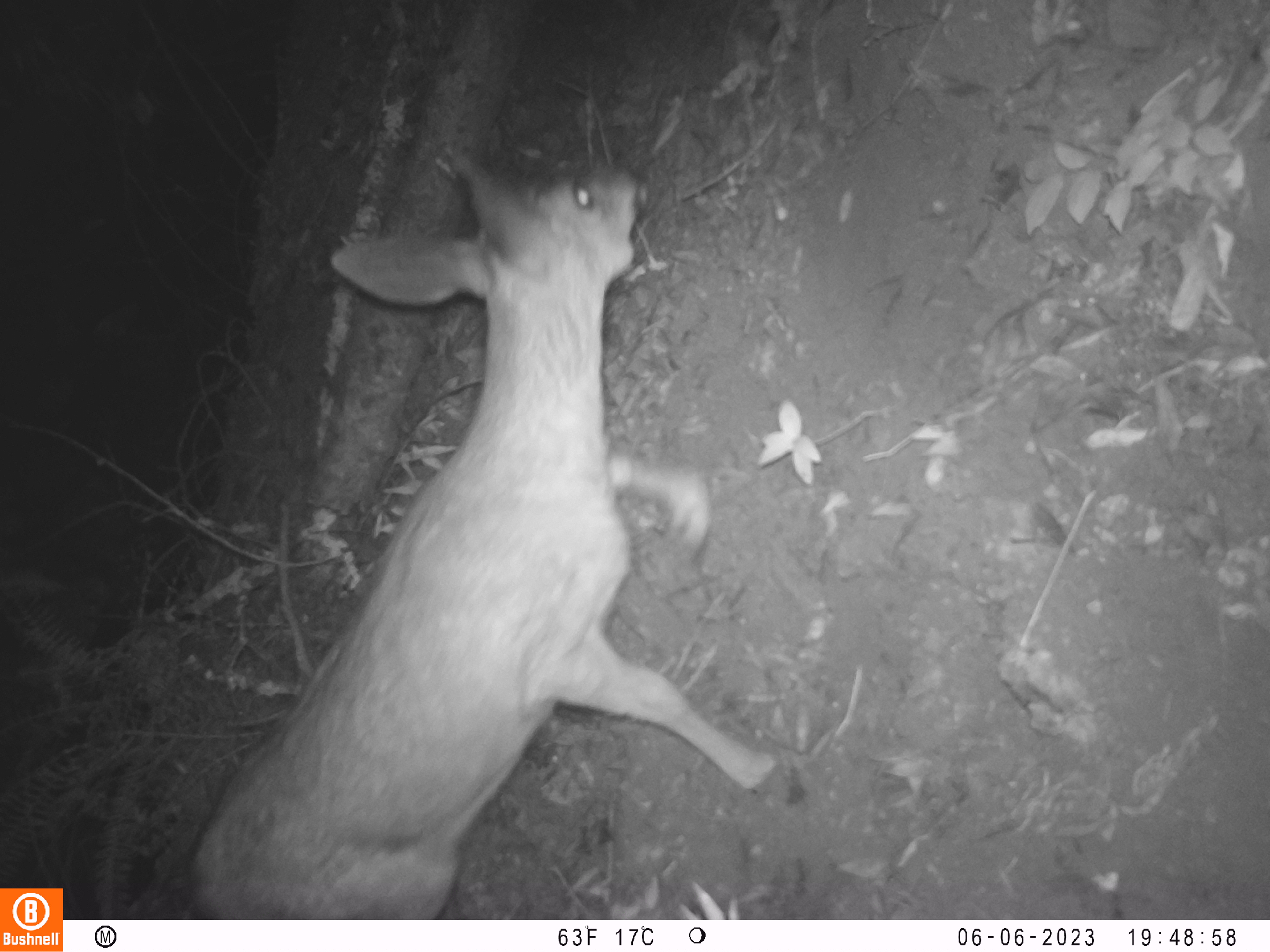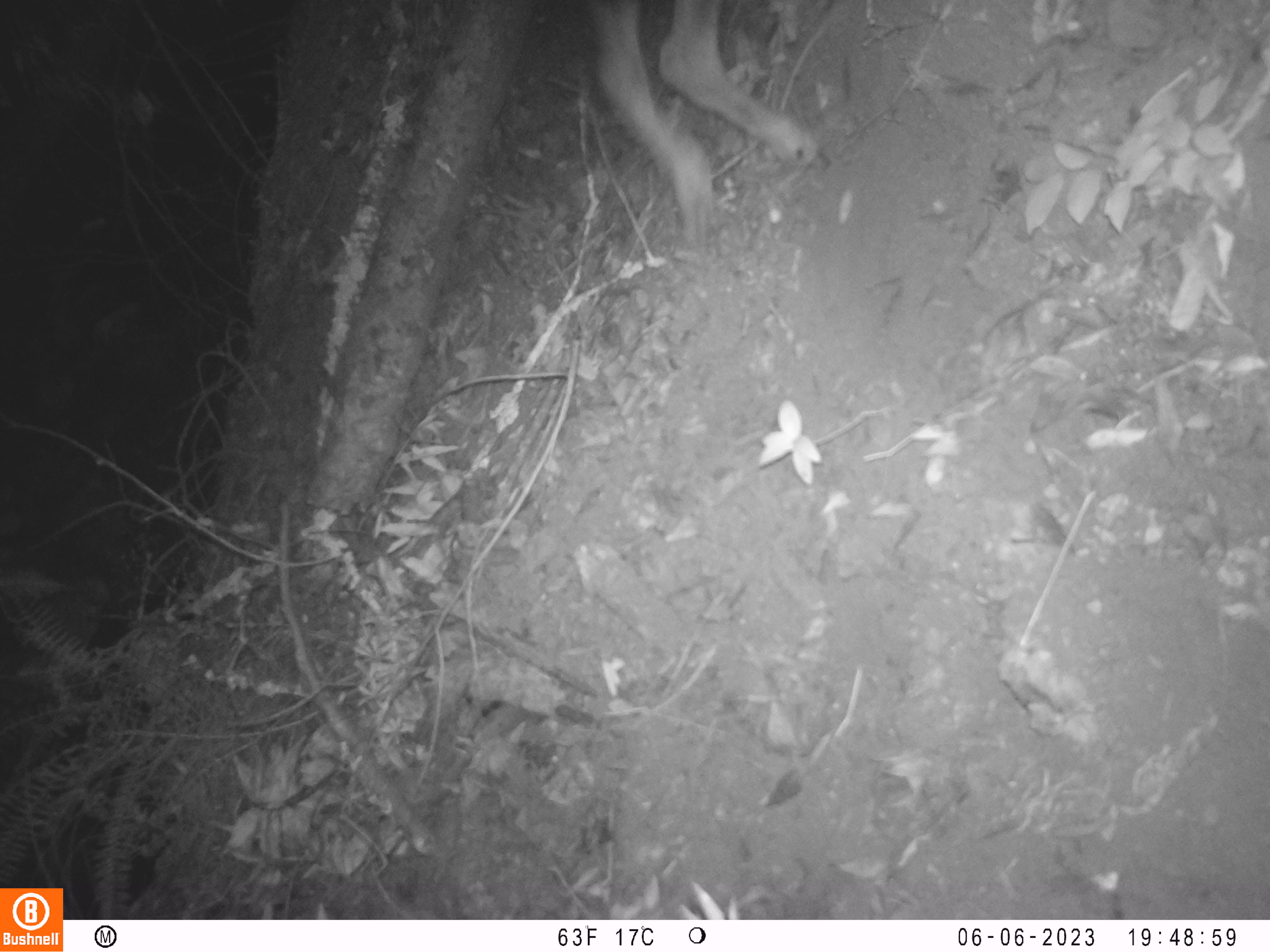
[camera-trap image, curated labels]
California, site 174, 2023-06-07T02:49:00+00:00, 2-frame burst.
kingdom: Animalia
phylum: Chordata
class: Mammalia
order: Artiodactyla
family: Cervidae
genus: Odocoileus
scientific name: Odocoileus hemionus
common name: mule deer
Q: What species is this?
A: Mule deer (Odocoileus hemionus).